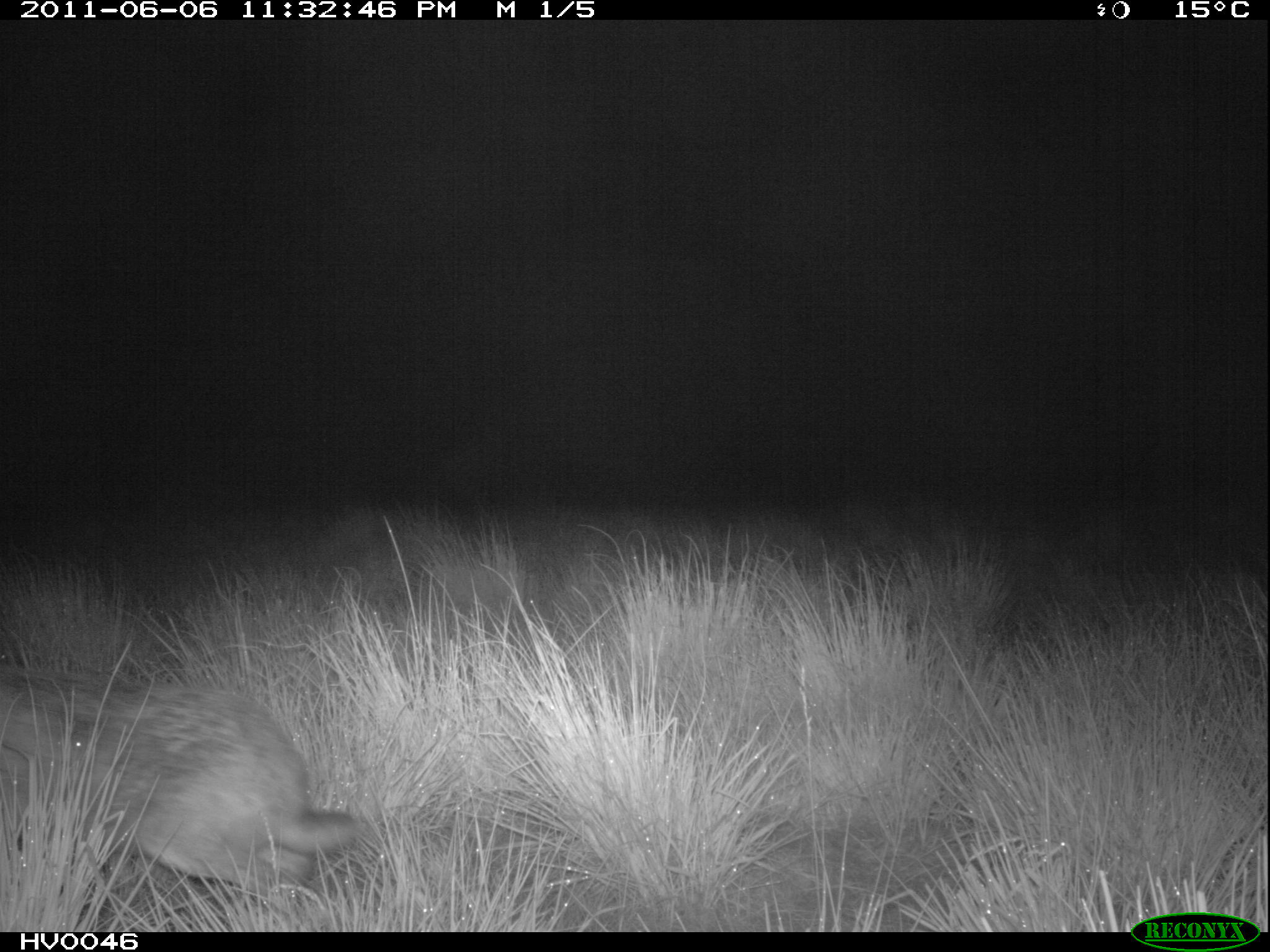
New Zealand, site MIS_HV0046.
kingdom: Animalia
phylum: Chordata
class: Mammalia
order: Lagomorpha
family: Leporidae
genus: Lepus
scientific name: Lepus europaeus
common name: brown hare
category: hare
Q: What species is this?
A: Hare (brown hare) (Lepus europaeus).